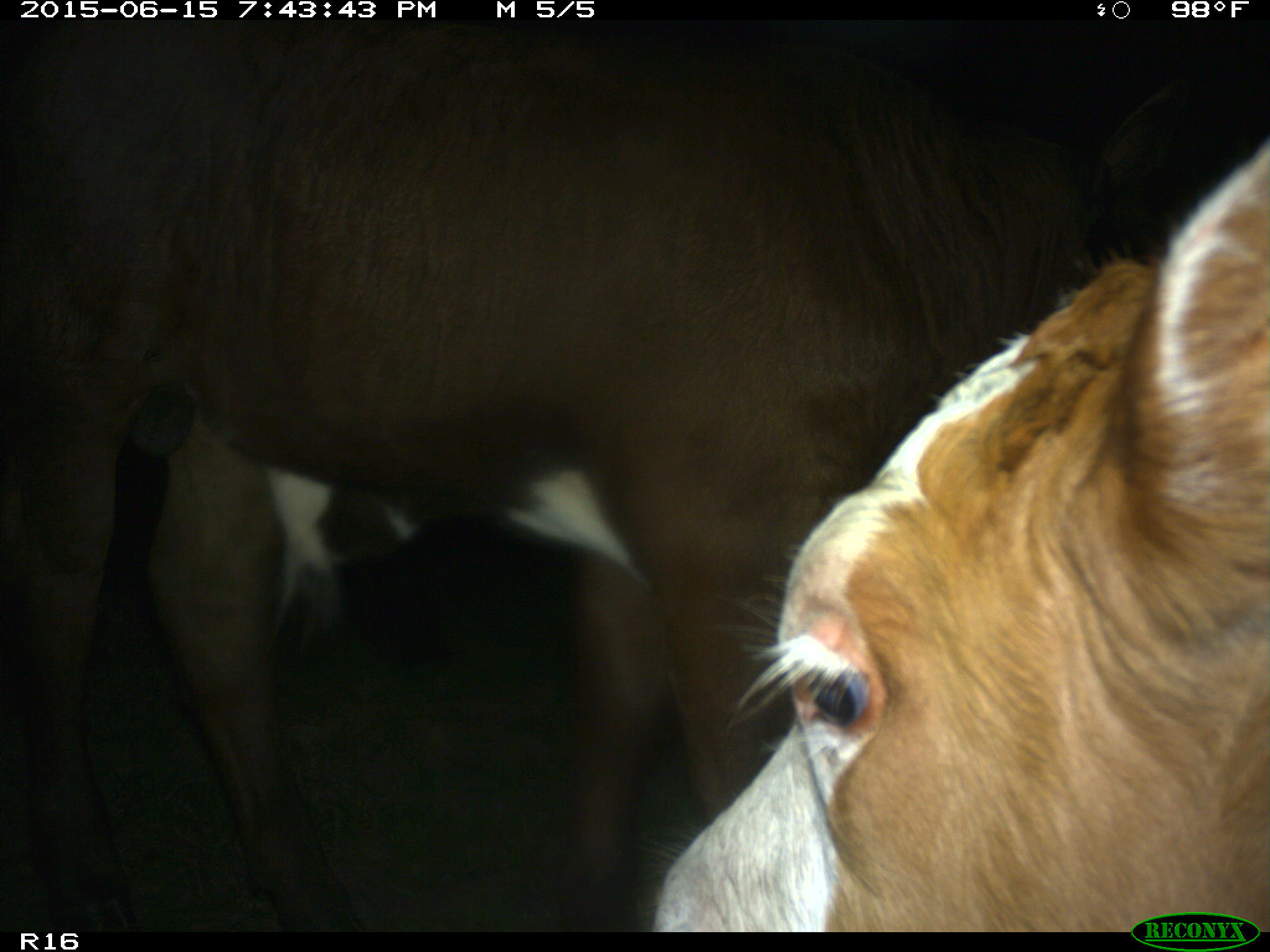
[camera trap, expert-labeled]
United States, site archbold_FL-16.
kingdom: Animalia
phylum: Chordata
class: Mammalia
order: Artiodactyla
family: Bovidae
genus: Bos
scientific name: Bos taurus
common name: domestic cow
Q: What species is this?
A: Bos taurus (domestic cow).